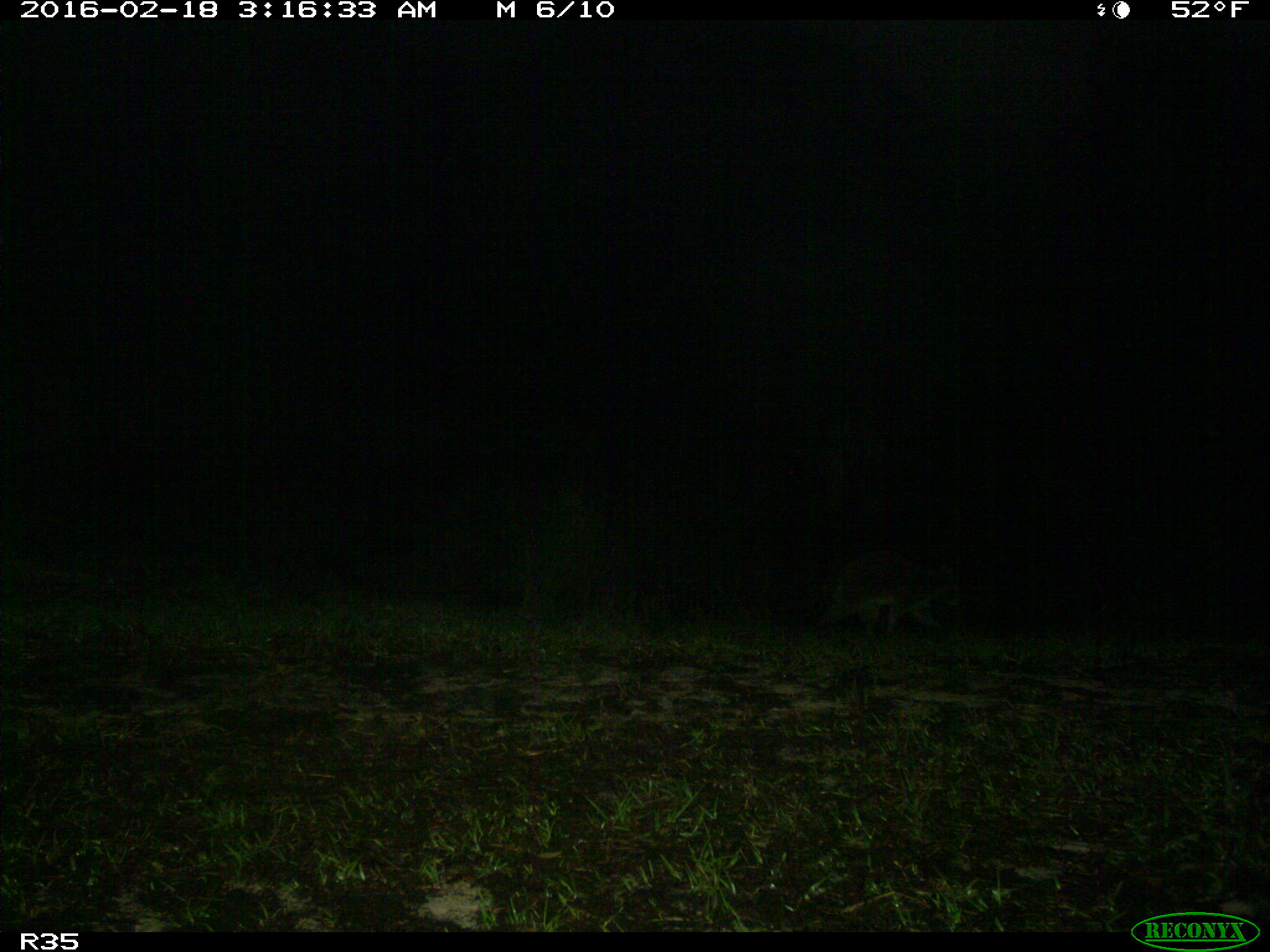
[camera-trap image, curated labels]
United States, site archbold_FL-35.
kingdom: Animalia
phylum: Chordata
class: Mammalia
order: Carnivora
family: Procyonidae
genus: Procyon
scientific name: Procyon lotor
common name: common raccoon